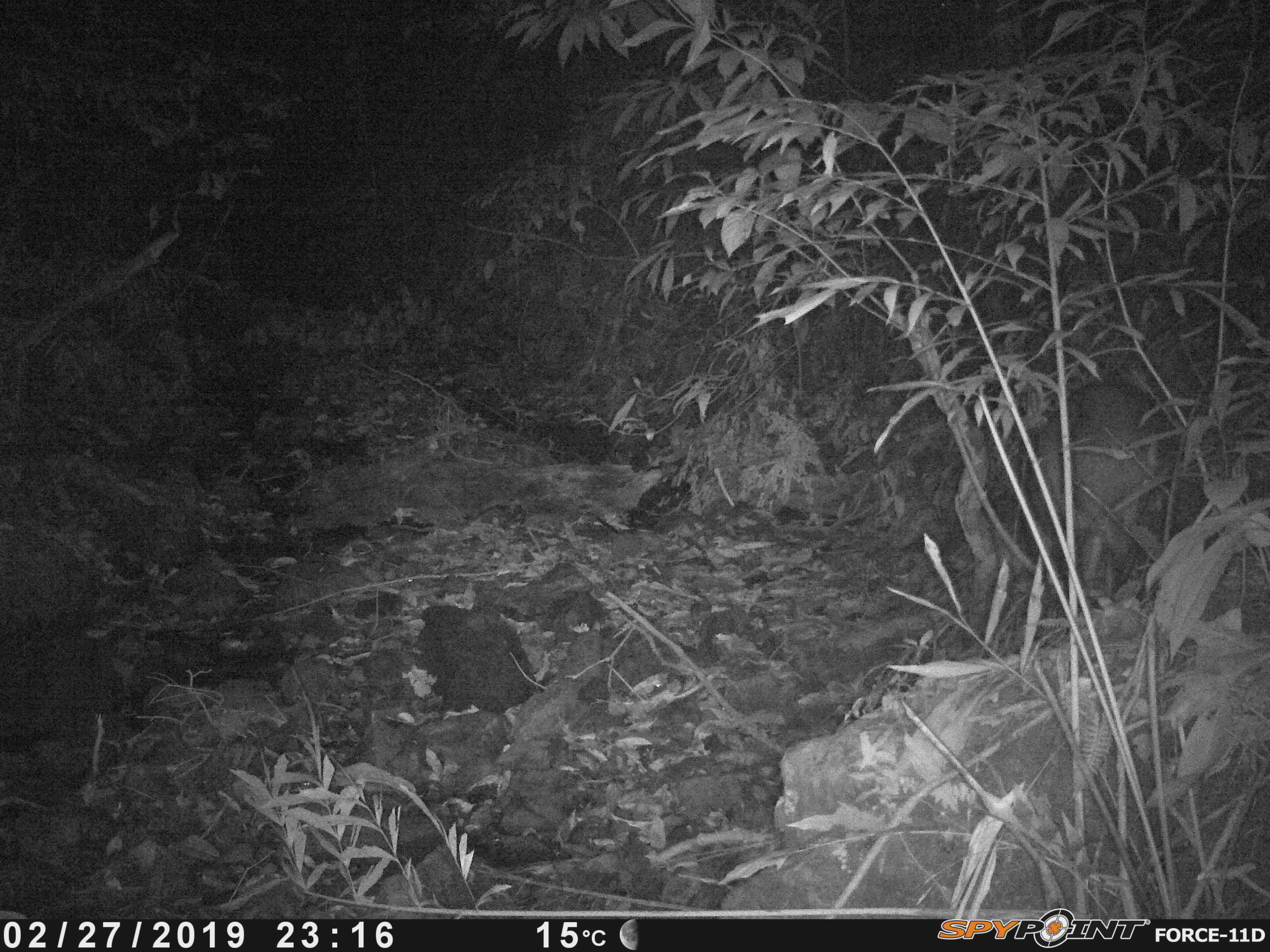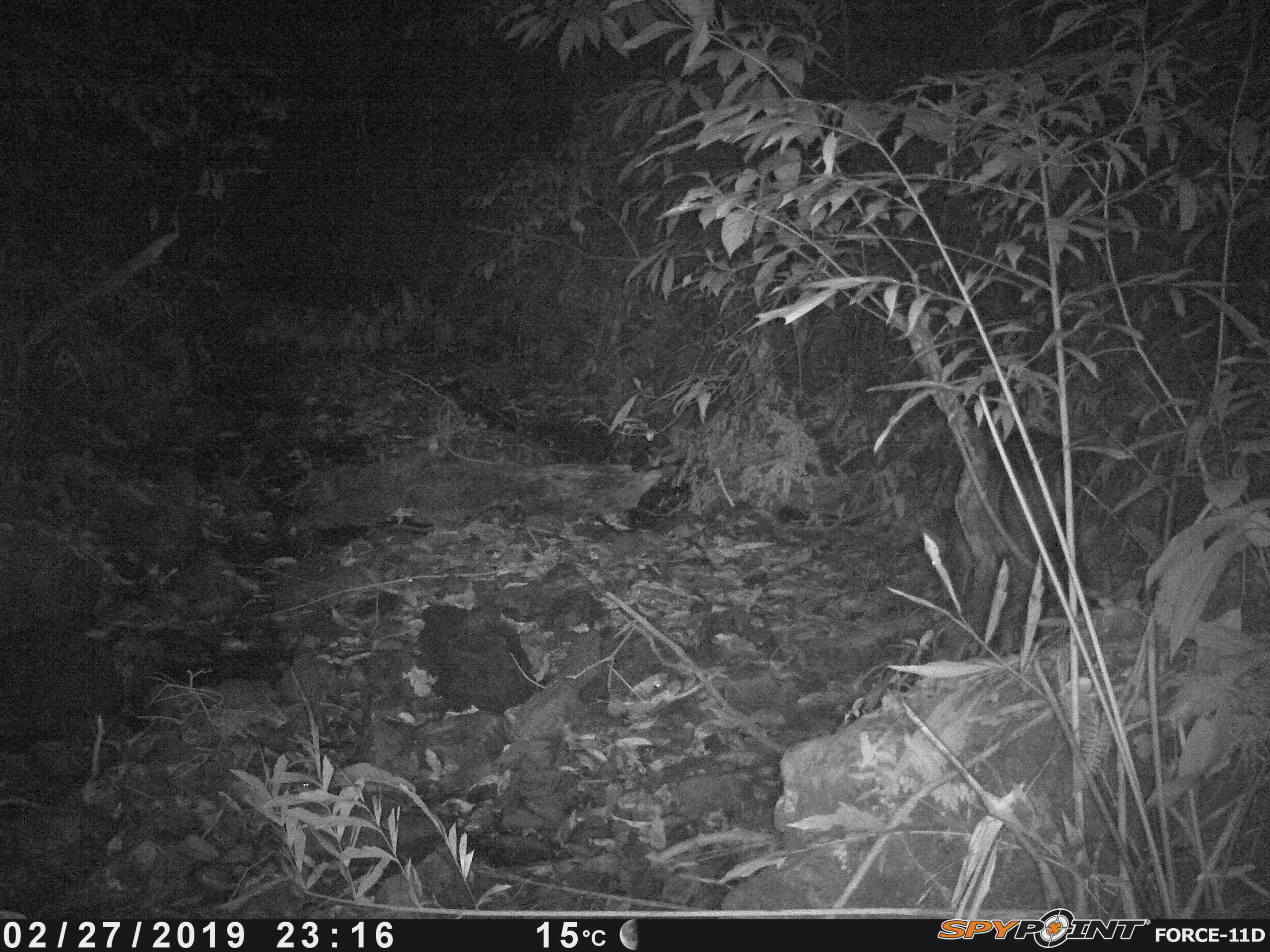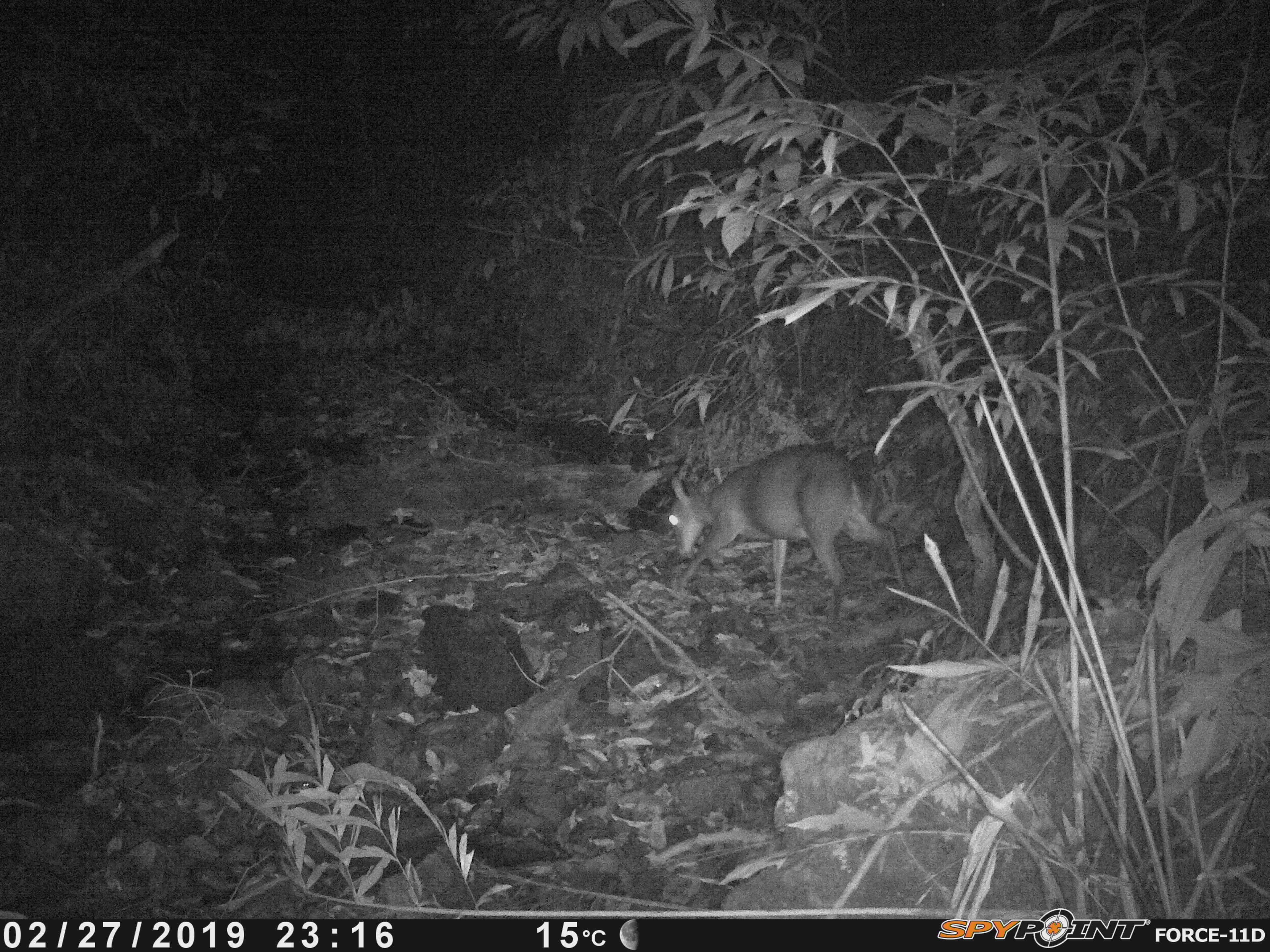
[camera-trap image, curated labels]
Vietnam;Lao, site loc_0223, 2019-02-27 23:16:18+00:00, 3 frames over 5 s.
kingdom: Animalia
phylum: Chordata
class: Mammalia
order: Artiodactyla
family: Cervidae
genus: Muntiacus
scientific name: Muntiacus vuquangensis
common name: large-antlered muntjac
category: large antlered muntjac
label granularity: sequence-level